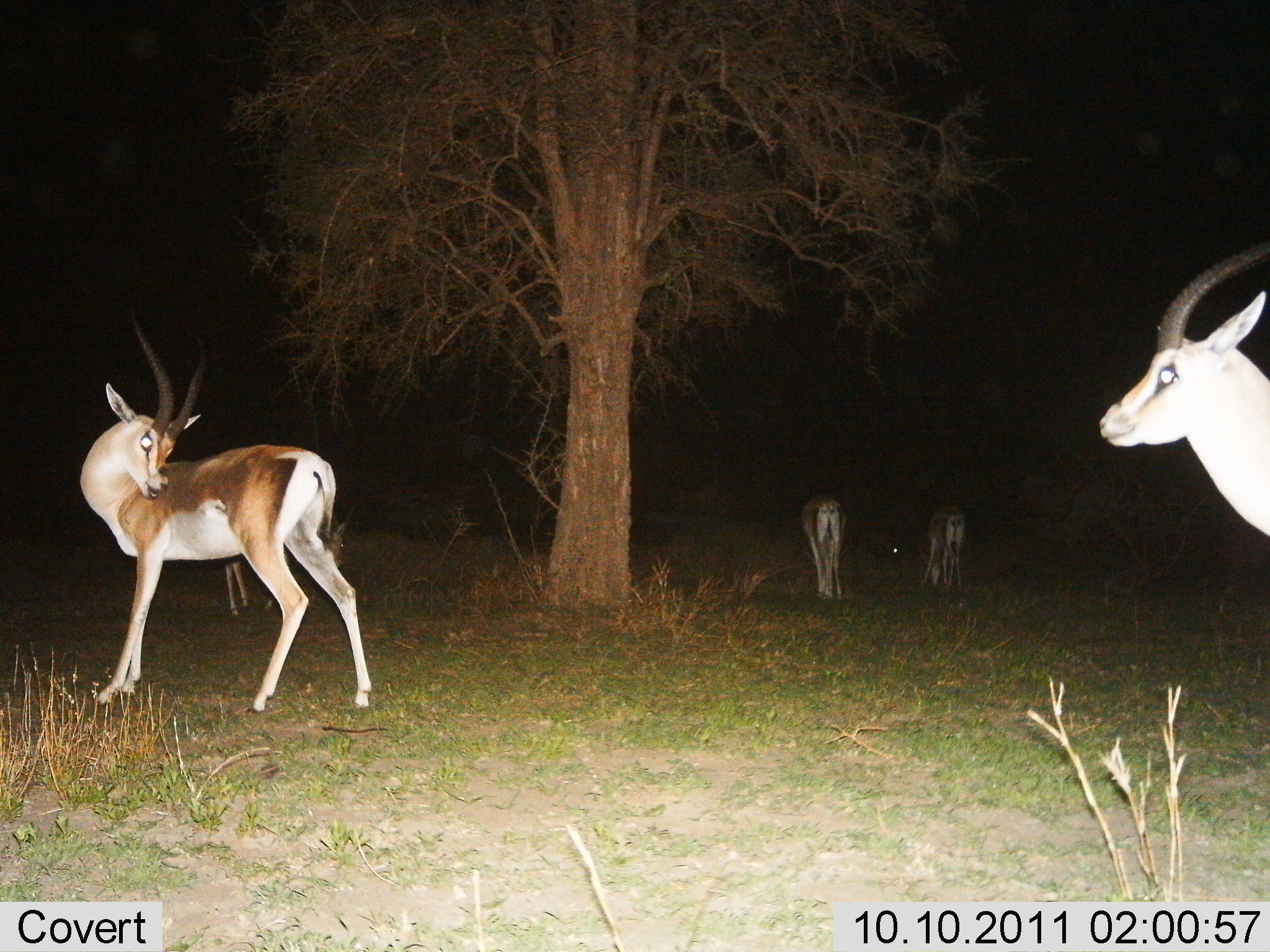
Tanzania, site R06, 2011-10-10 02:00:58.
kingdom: Animalia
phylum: Chordata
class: Mammalia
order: Artiodactyla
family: Bovidae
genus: Nanger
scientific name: Nanger granti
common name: grant's gazelle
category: gazellegrants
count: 4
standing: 91%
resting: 9%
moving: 0%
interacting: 0%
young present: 0%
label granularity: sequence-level